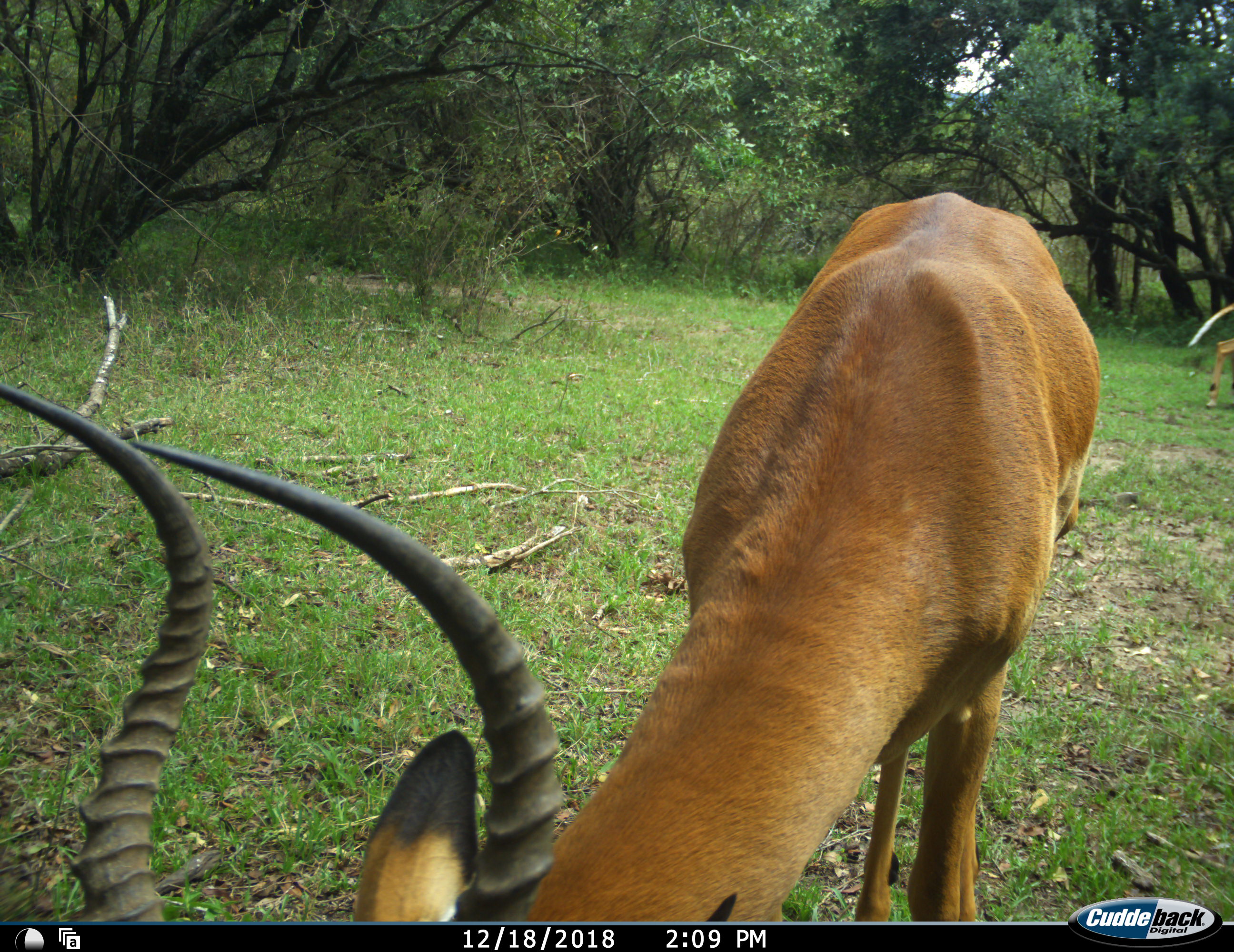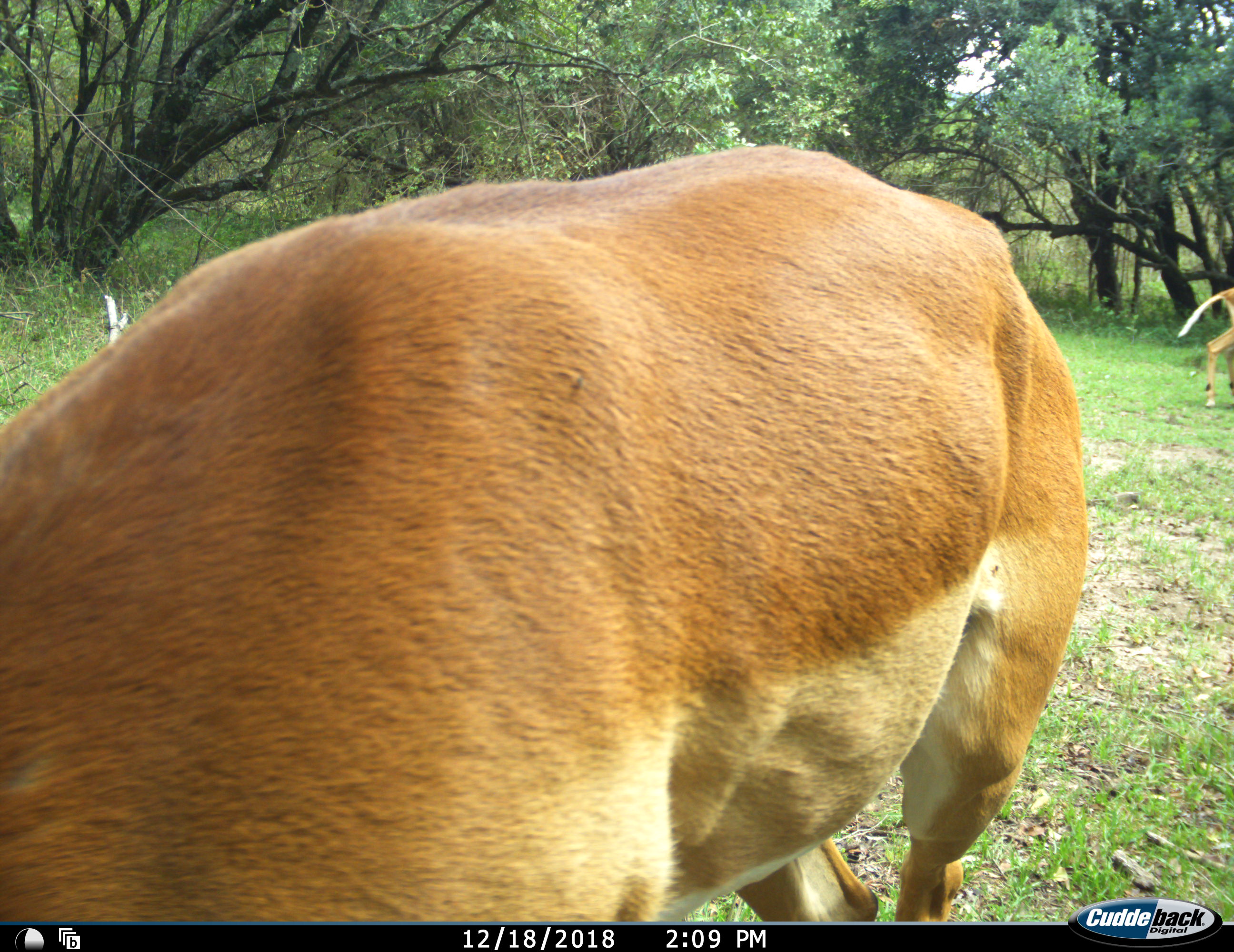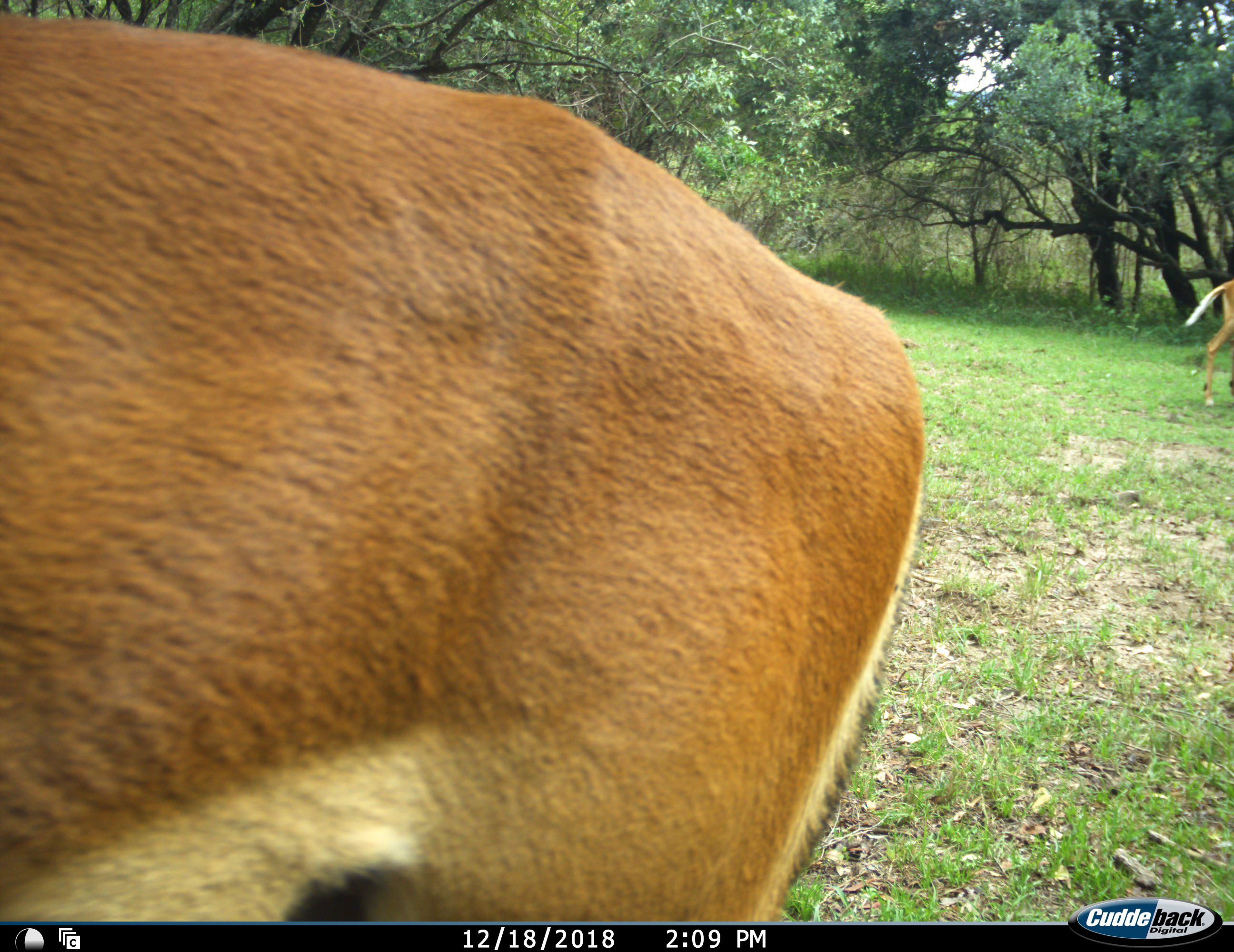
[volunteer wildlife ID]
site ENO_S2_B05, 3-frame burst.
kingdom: Animalia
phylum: Chordata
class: Mammalia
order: Artiodactyla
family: Bovidae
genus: Aepyceros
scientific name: Aepyceros melampus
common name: impala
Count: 2.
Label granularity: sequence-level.